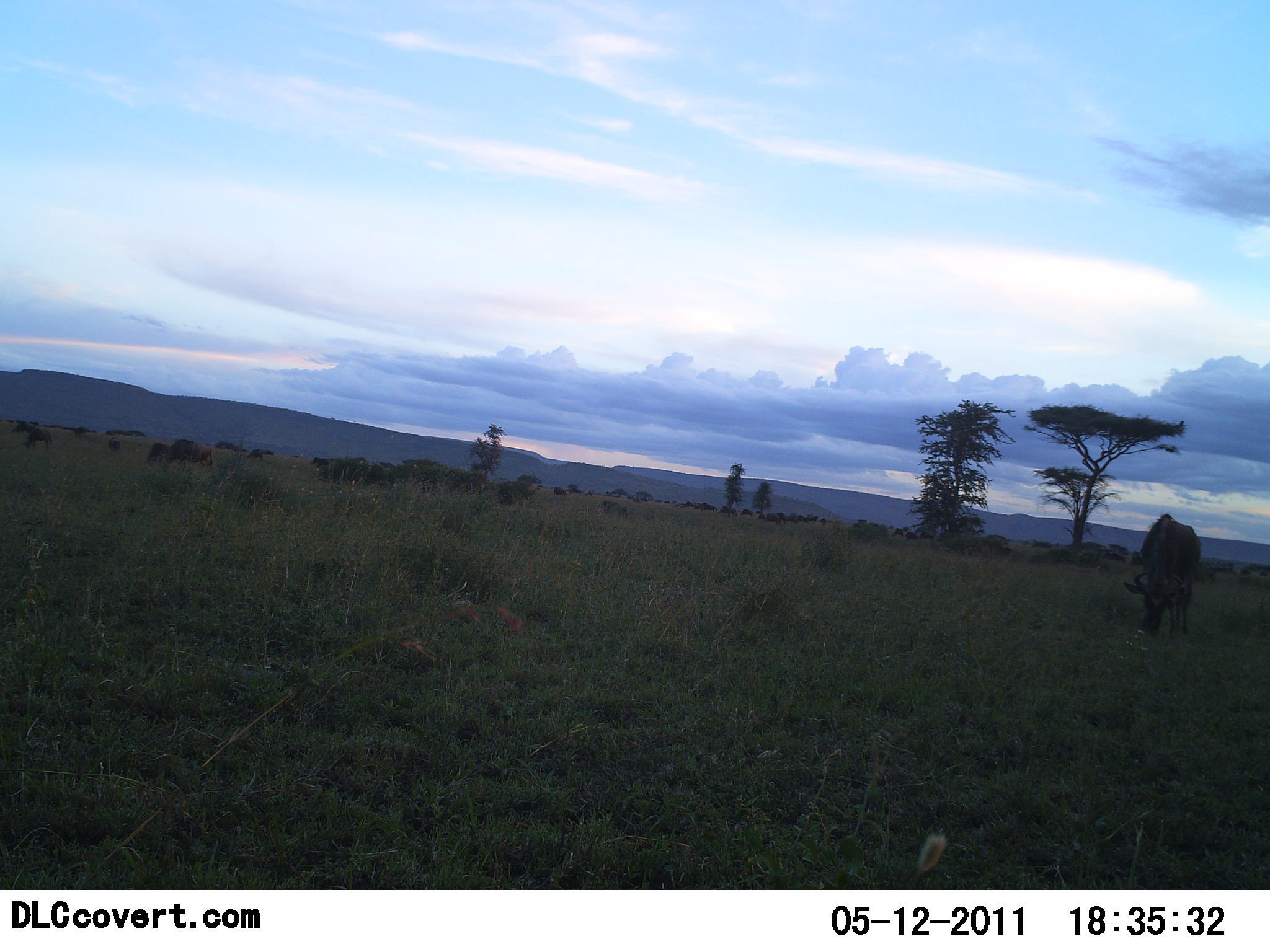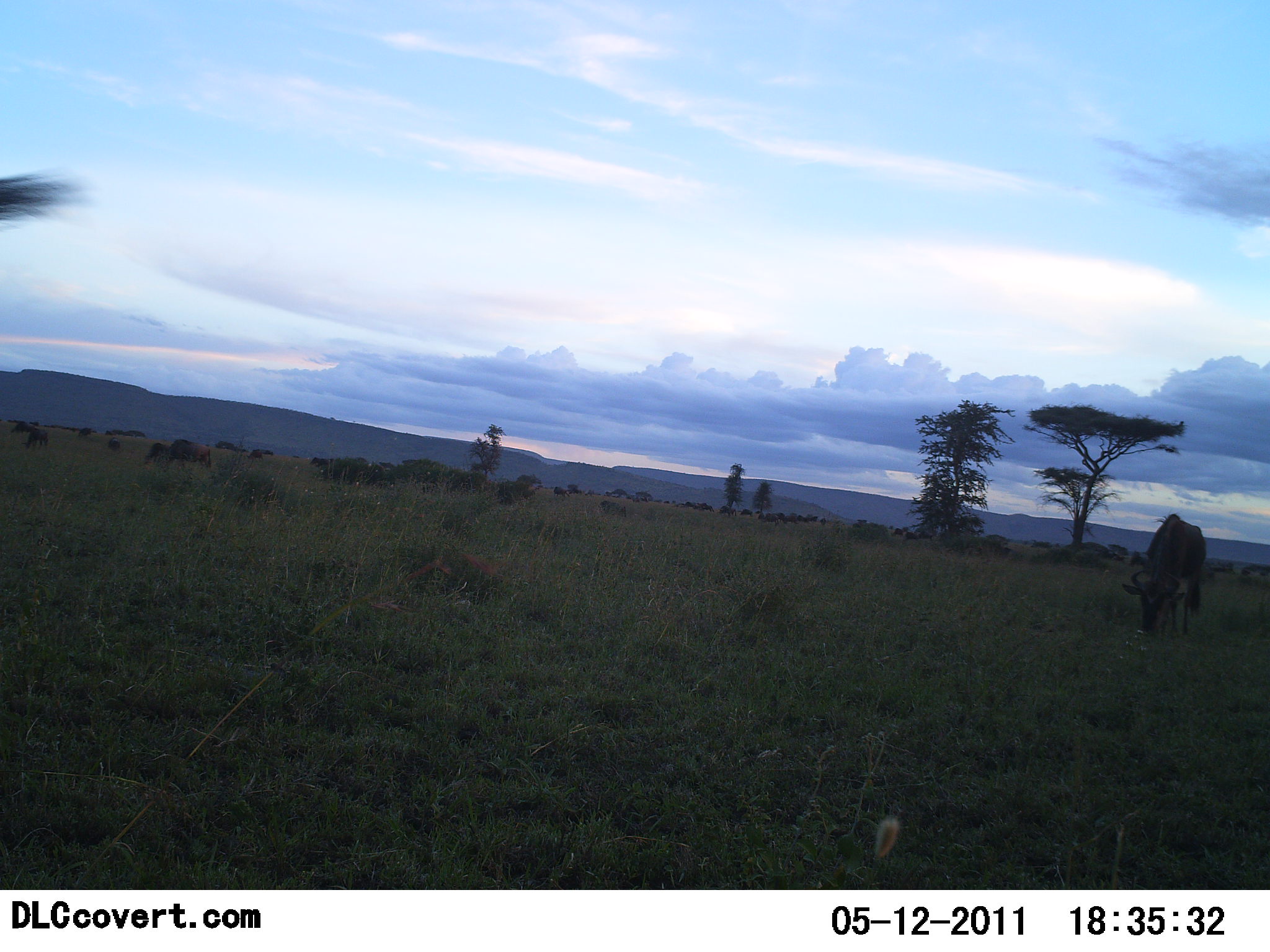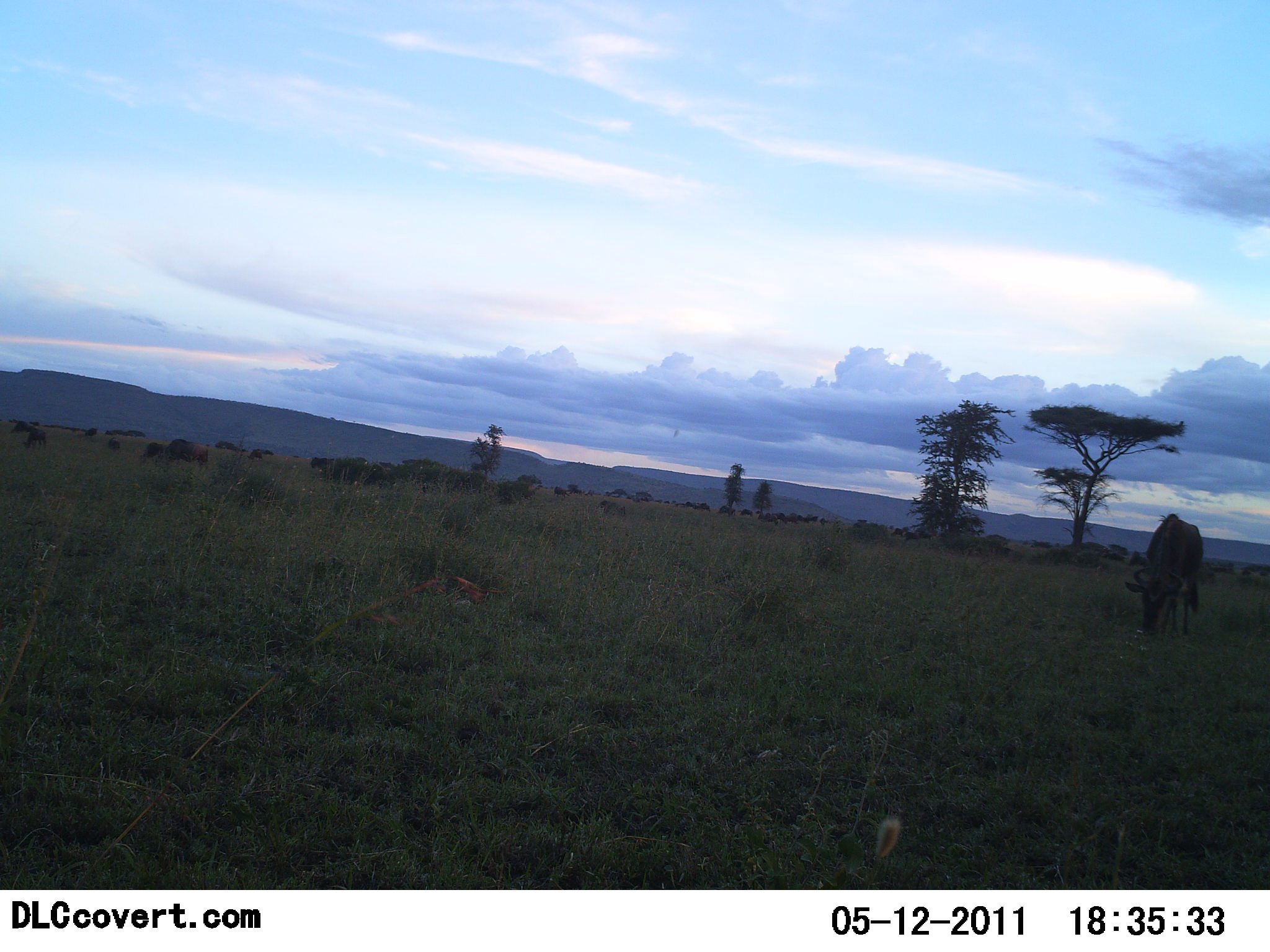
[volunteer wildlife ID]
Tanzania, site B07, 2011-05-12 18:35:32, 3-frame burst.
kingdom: Animalia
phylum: Chordata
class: Mammalia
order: Artiodactyla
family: Bovidae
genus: Connochaetes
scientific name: Connochaetes taurinus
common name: blue wildebeest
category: wildebeest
Wildebeest (blue wildebeest) (Connochaetes taurinus), count 2. Behavior (volunteer vote fractions): standing 23%, resting 8%, moving 23%, interacting 0%. Young present (vote fraction): 0%. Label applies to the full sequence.